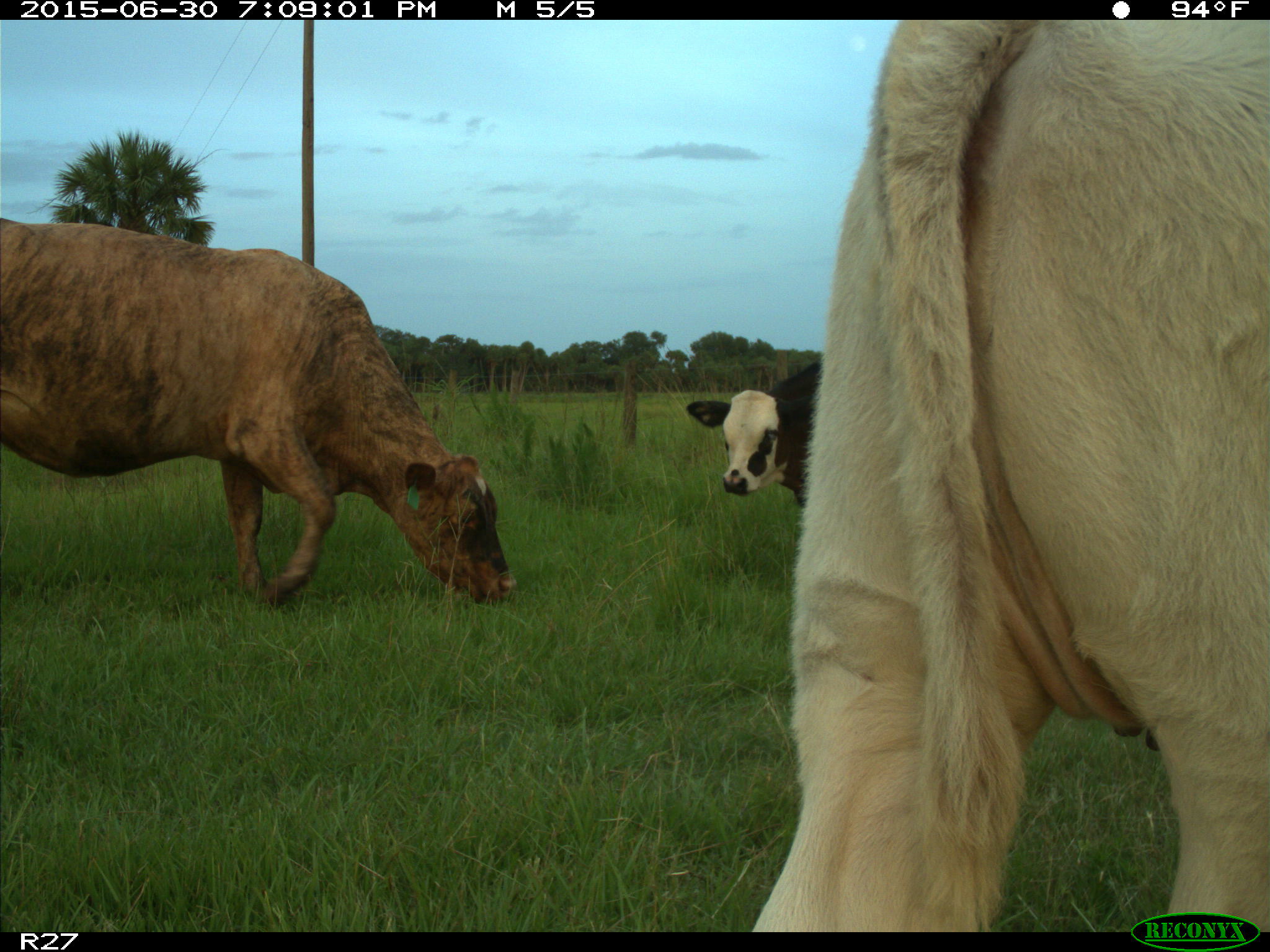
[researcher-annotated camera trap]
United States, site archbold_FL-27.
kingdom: Animalia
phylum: Chordata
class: Mammalia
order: Artiodactyla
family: Bovidae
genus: Bos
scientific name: Bos taurus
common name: domestic cow